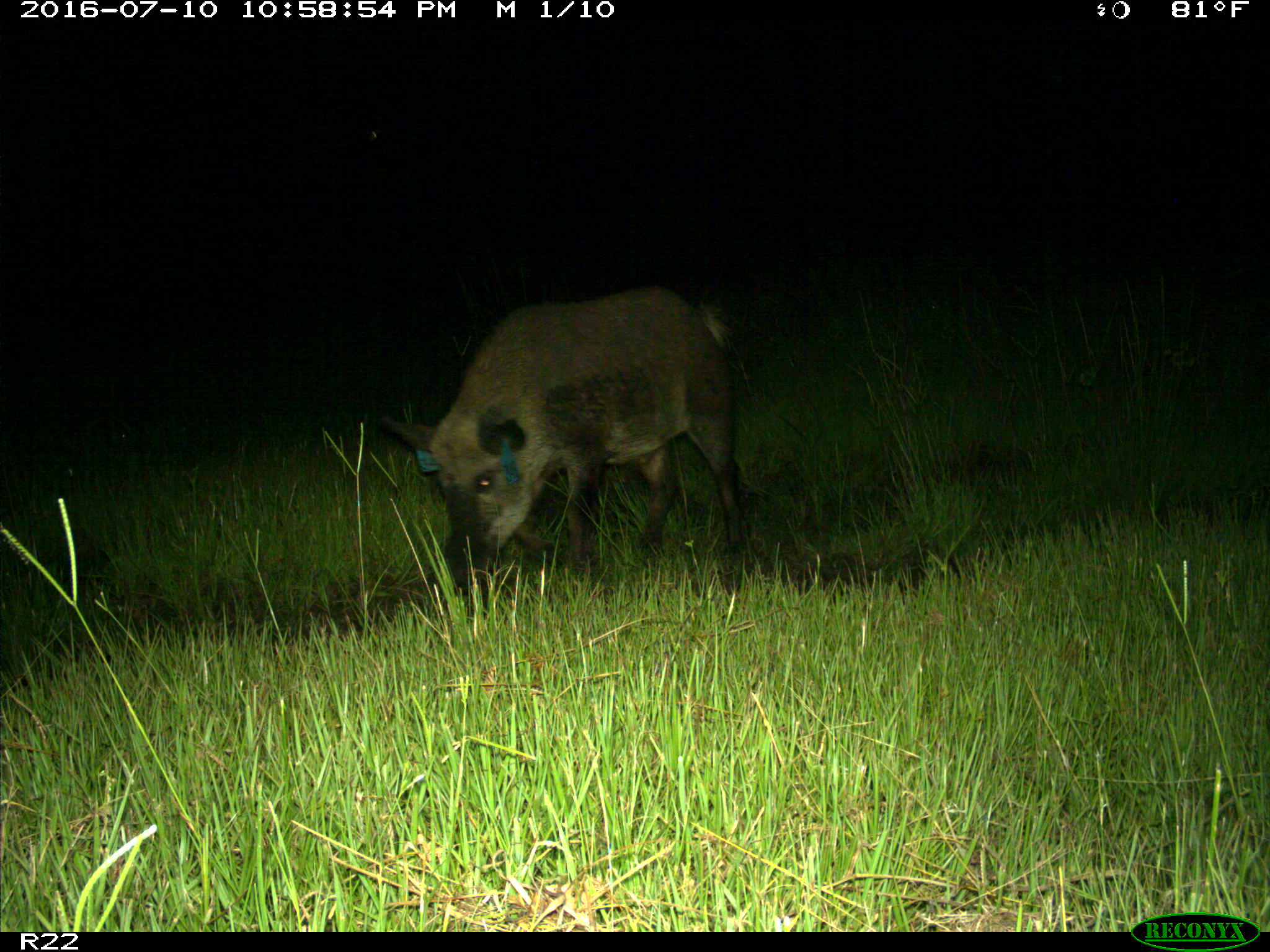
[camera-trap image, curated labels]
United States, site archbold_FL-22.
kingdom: Animalia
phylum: Chordata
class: Mammalia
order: Artiodactyla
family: Suidae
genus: Sus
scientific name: Sus scrofa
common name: wild boar